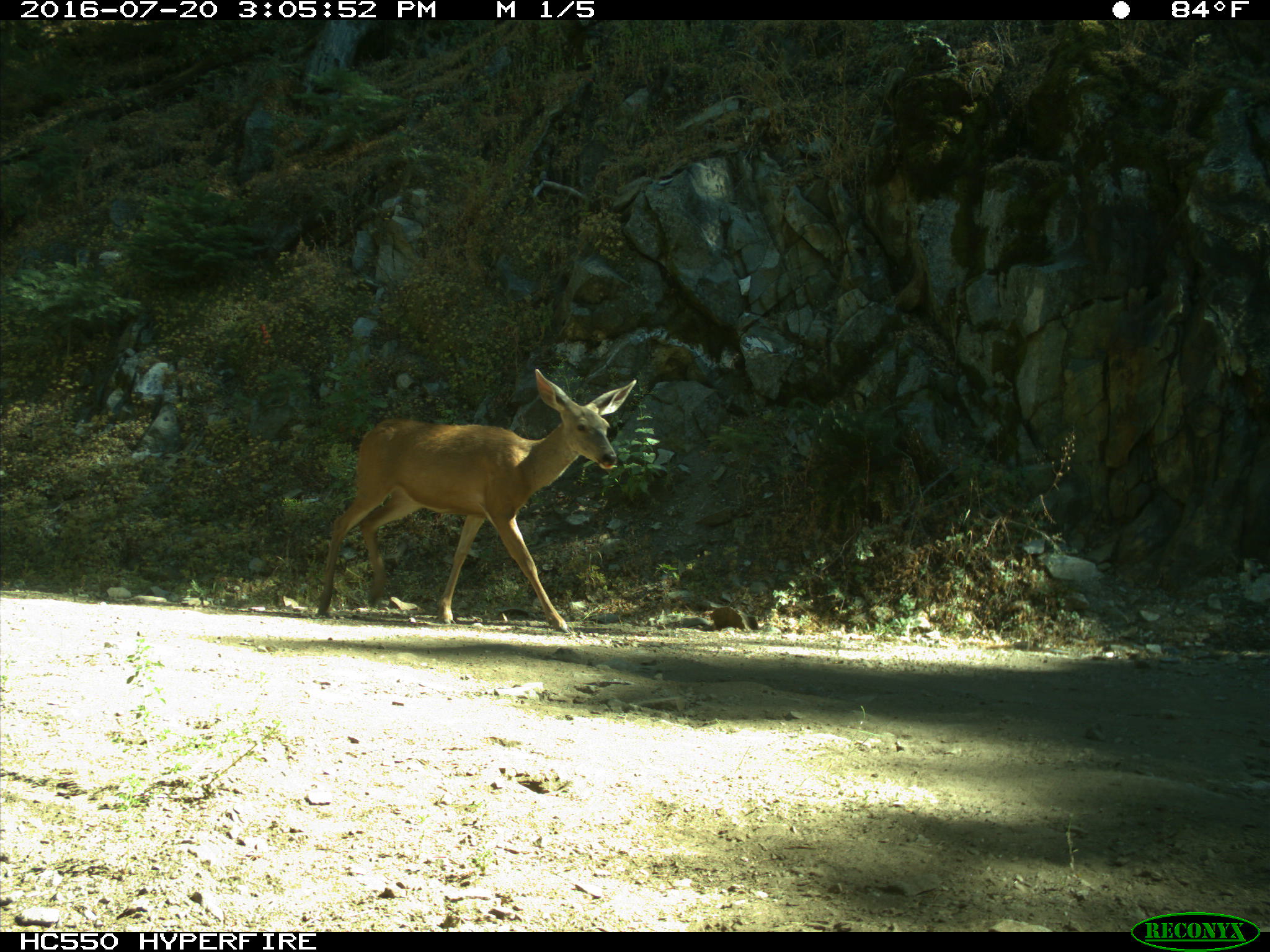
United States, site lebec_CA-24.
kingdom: Animalia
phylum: Chordata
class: Mammalia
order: Artiodactyla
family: Cervidae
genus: Odocoileus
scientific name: Odocoileus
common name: deer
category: unidentified deer